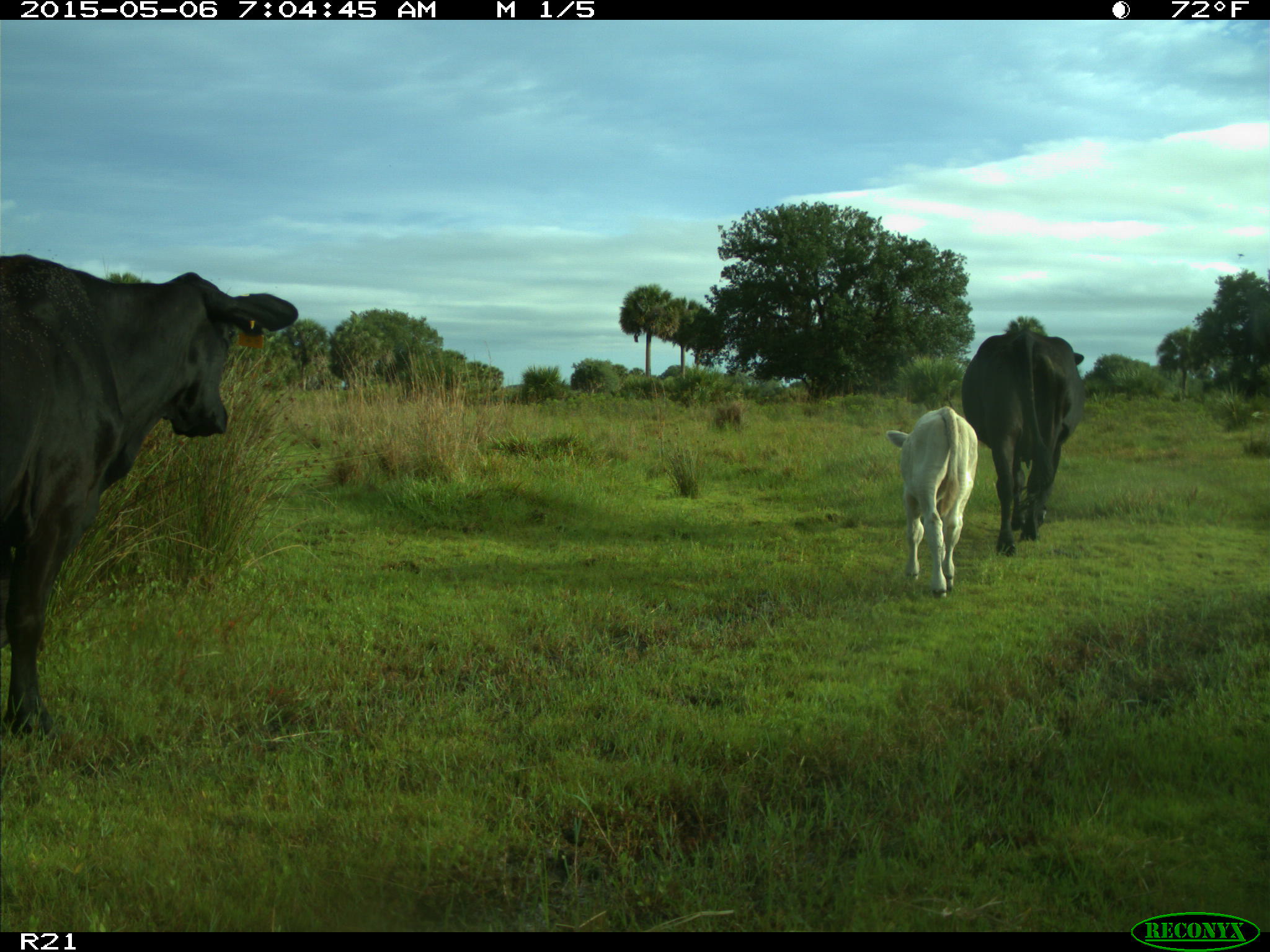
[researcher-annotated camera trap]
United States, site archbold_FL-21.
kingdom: Animalia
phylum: Chordata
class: Mammalia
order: Artiodactyla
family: Bovidae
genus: Bos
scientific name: Bos taurus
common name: domestic cow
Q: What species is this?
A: Bos taurus (domestic cow).